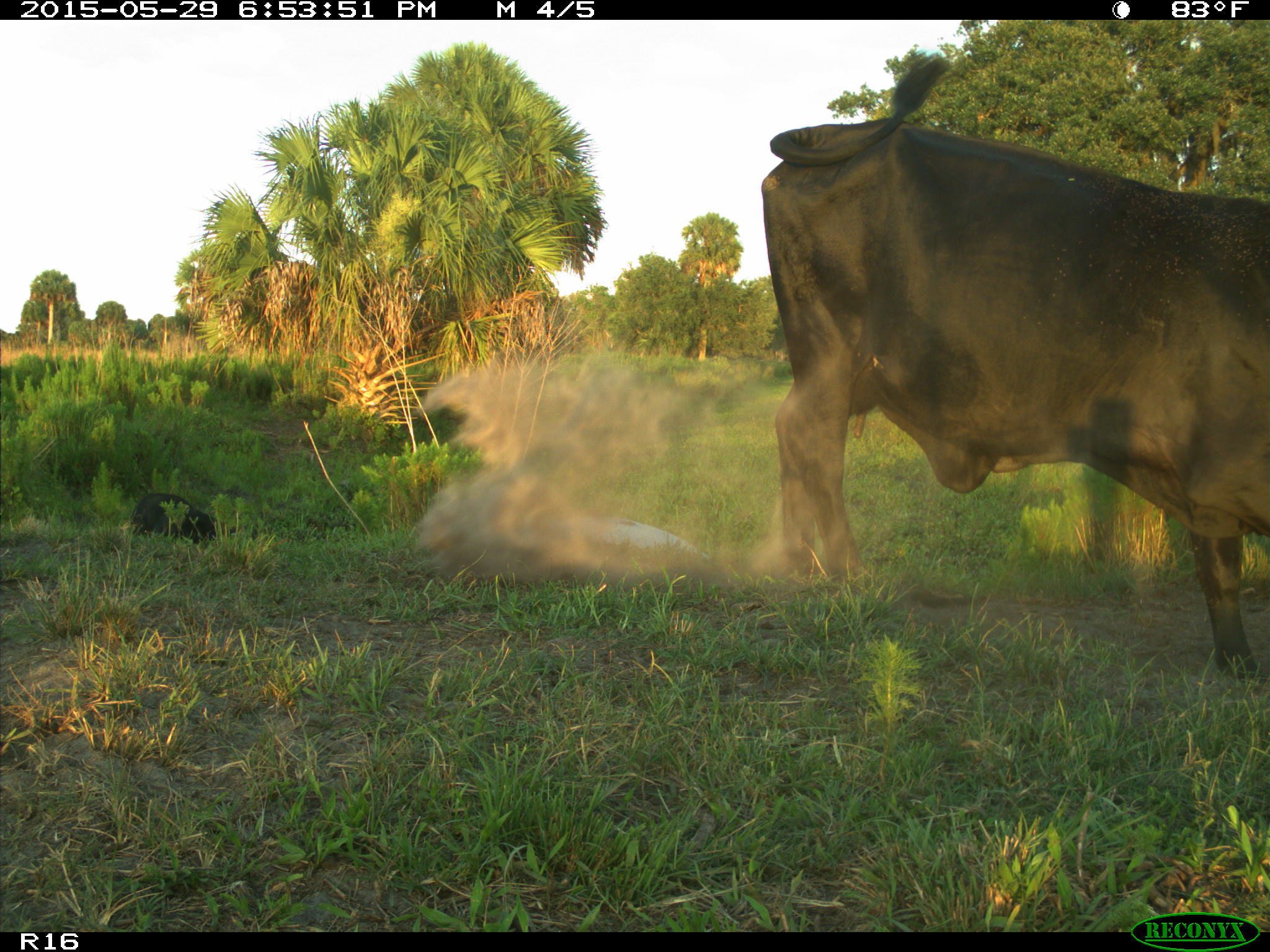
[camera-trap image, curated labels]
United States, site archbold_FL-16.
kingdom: Animalia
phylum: Chordata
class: Mammalia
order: Artiodactyla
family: Bovidae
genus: Bos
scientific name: Bos taurus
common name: domestic cow